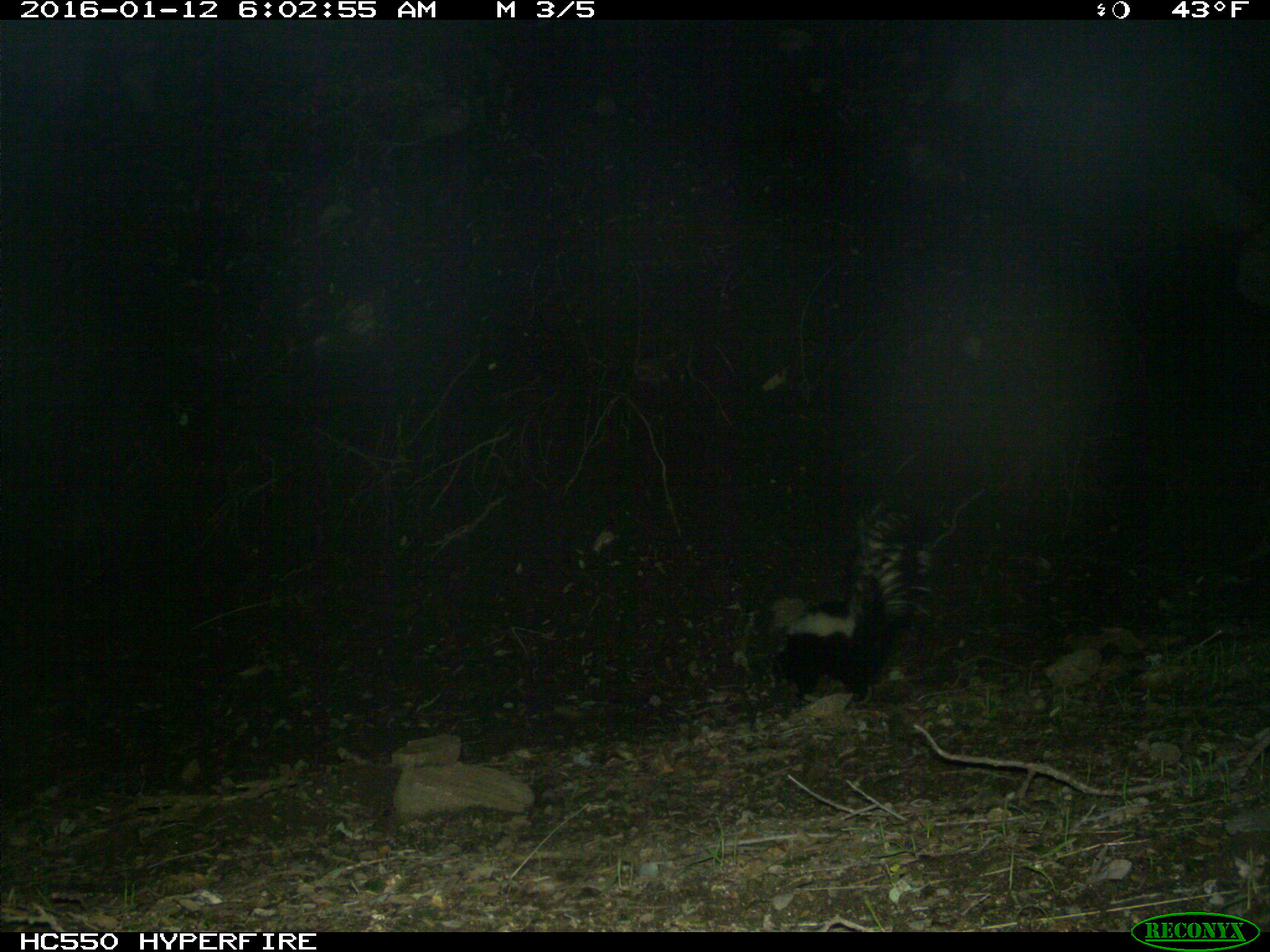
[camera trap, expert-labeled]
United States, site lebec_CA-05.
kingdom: Animalia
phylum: Chordata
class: Mammalia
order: Carnivora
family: Mephitidae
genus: Mephitis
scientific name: Mephitis mephitis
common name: striped skunk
Mephitis mephitis (striped skunk).